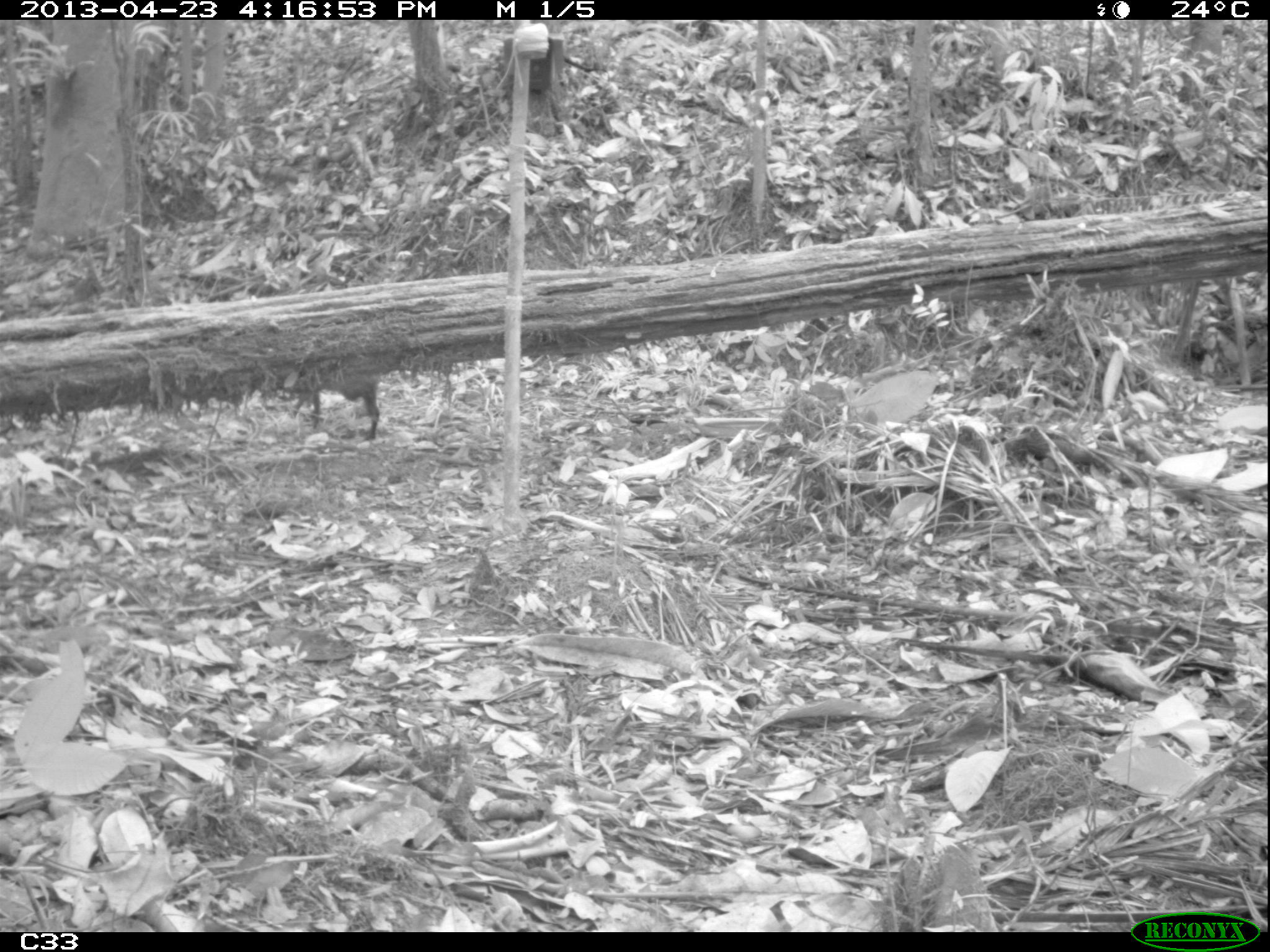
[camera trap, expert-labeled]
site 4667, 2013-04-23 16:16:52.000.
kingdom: Animalia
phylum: Chordata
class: Mammalia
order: Rodentia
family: Dasyproctidae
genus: Dasyprocta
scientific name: Dasyprocta leporina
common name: red-rumped agouti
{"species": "Dasyprocta leporina (red-rumped agouti)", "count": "1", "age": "adult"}